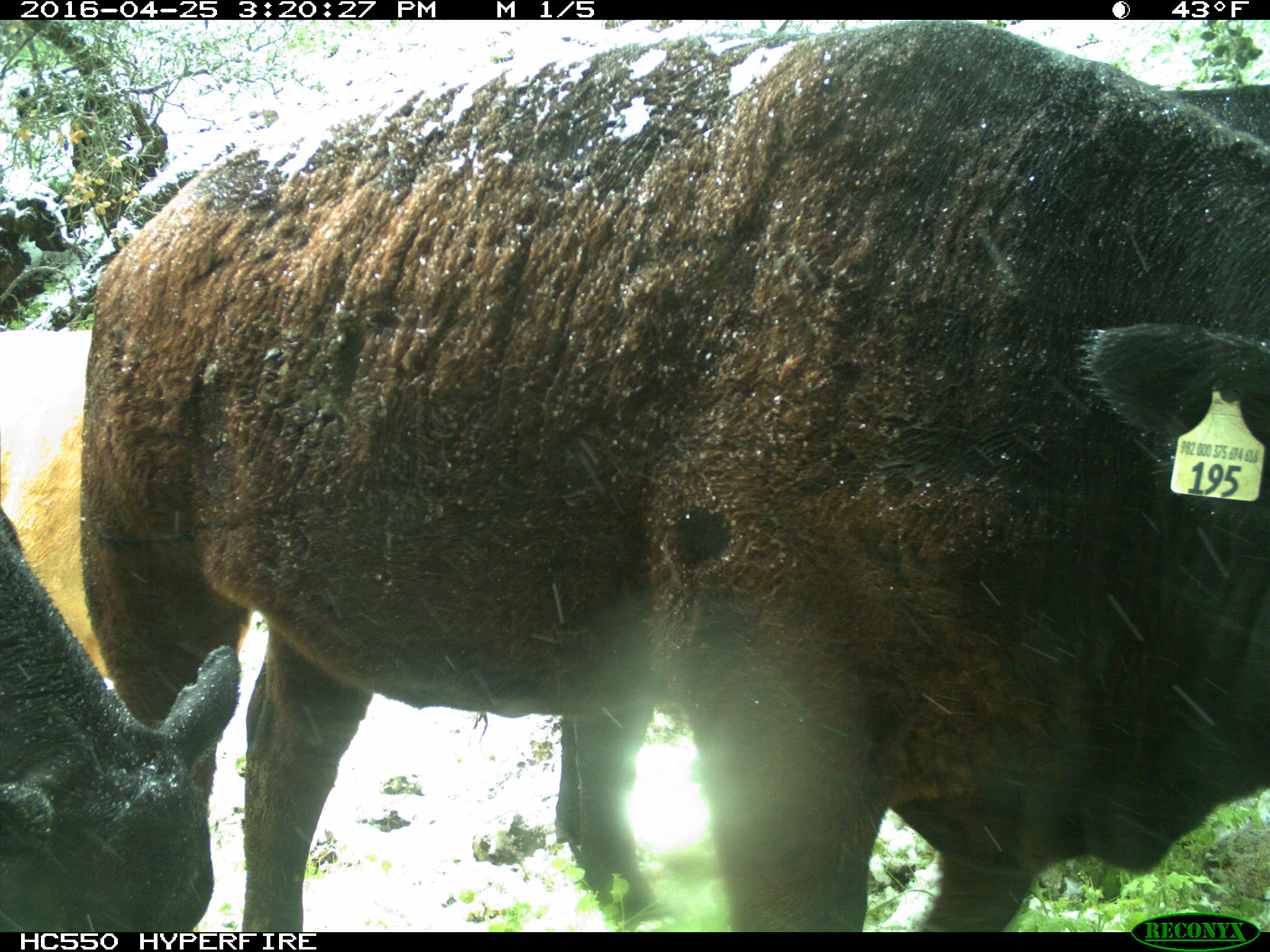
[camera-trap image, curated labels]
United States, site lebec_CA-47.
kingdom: Animalia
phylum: Chordata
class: Mammalia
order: Artiodactyla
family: Bovidae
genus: Bos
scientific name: Bos taurus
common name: domestic cow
Bos taurus (domestic cow).